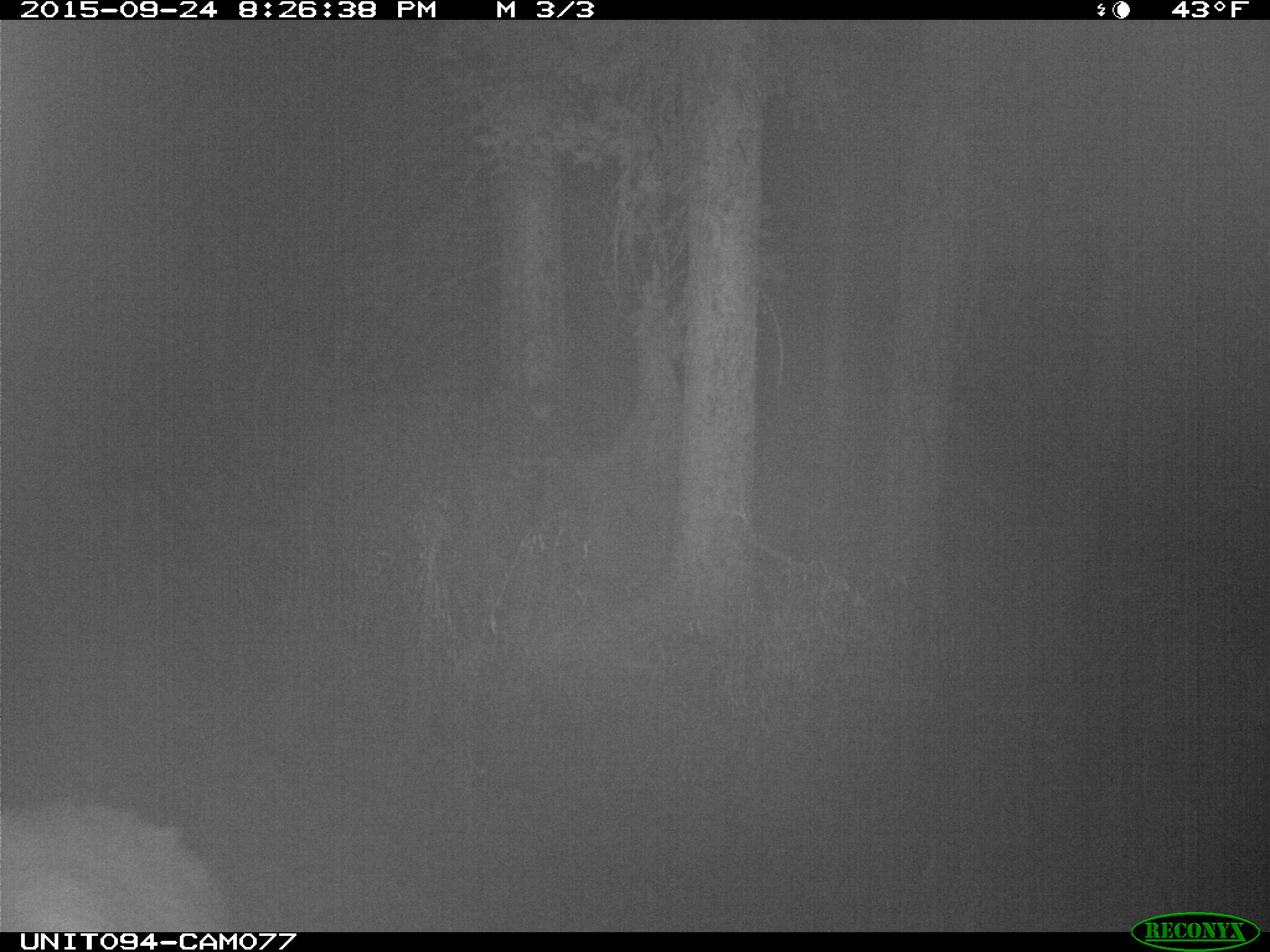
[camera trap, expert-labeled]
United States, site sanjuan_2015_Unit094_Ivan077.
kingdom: Animalia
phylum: Chordata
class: Mammalia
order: Artiodactyla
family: Cervidae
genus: Cervus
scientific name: Cervus elaphus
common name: red deer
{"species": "Cervus elaphus (red deer)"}